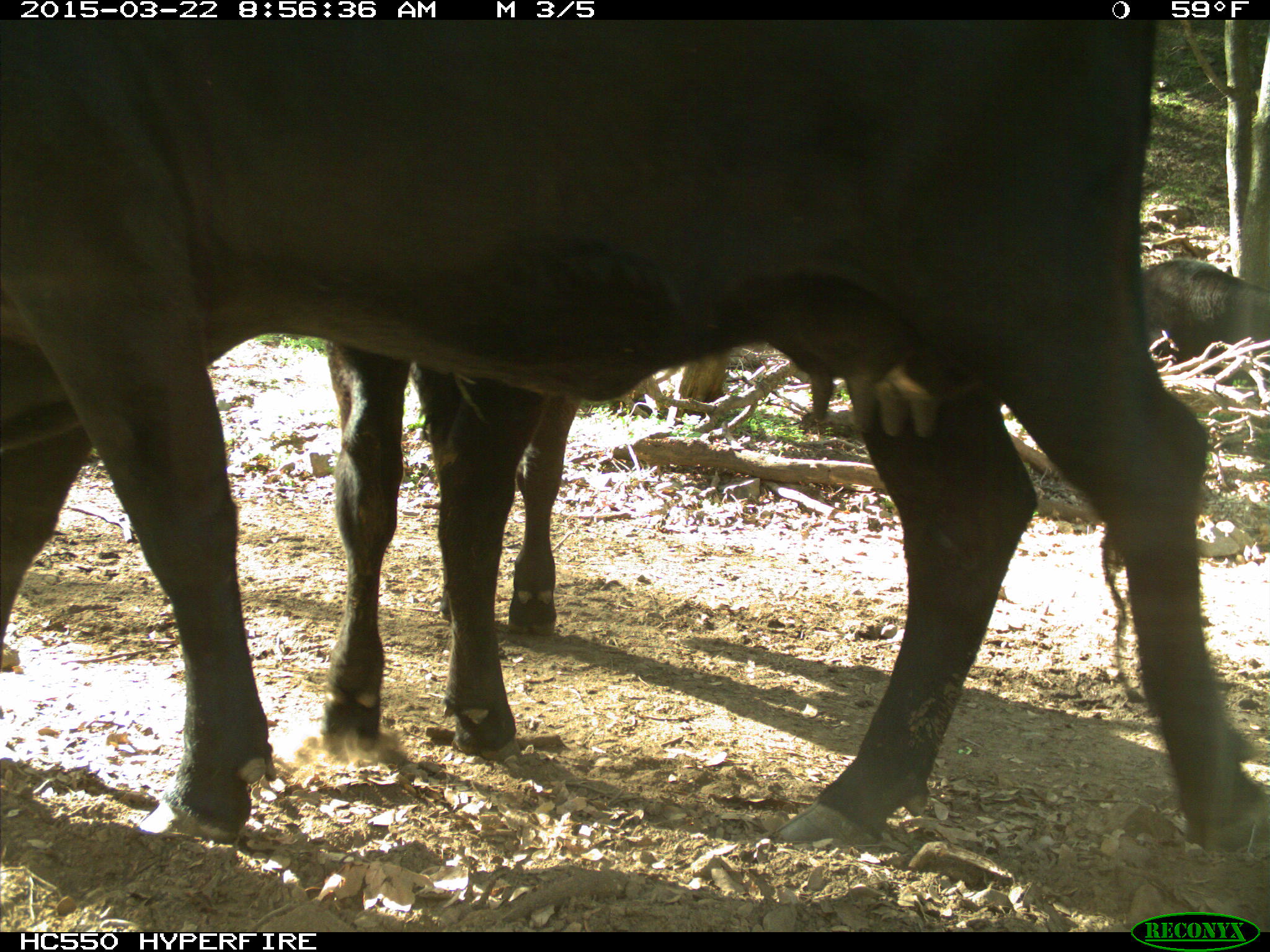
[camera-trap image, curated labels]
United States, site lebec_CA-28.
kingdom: Animalia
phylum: Chordata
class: Mammalia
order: Artiodactyla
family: Bovidae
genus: Bos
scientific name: Bos taurus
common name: domestic cow